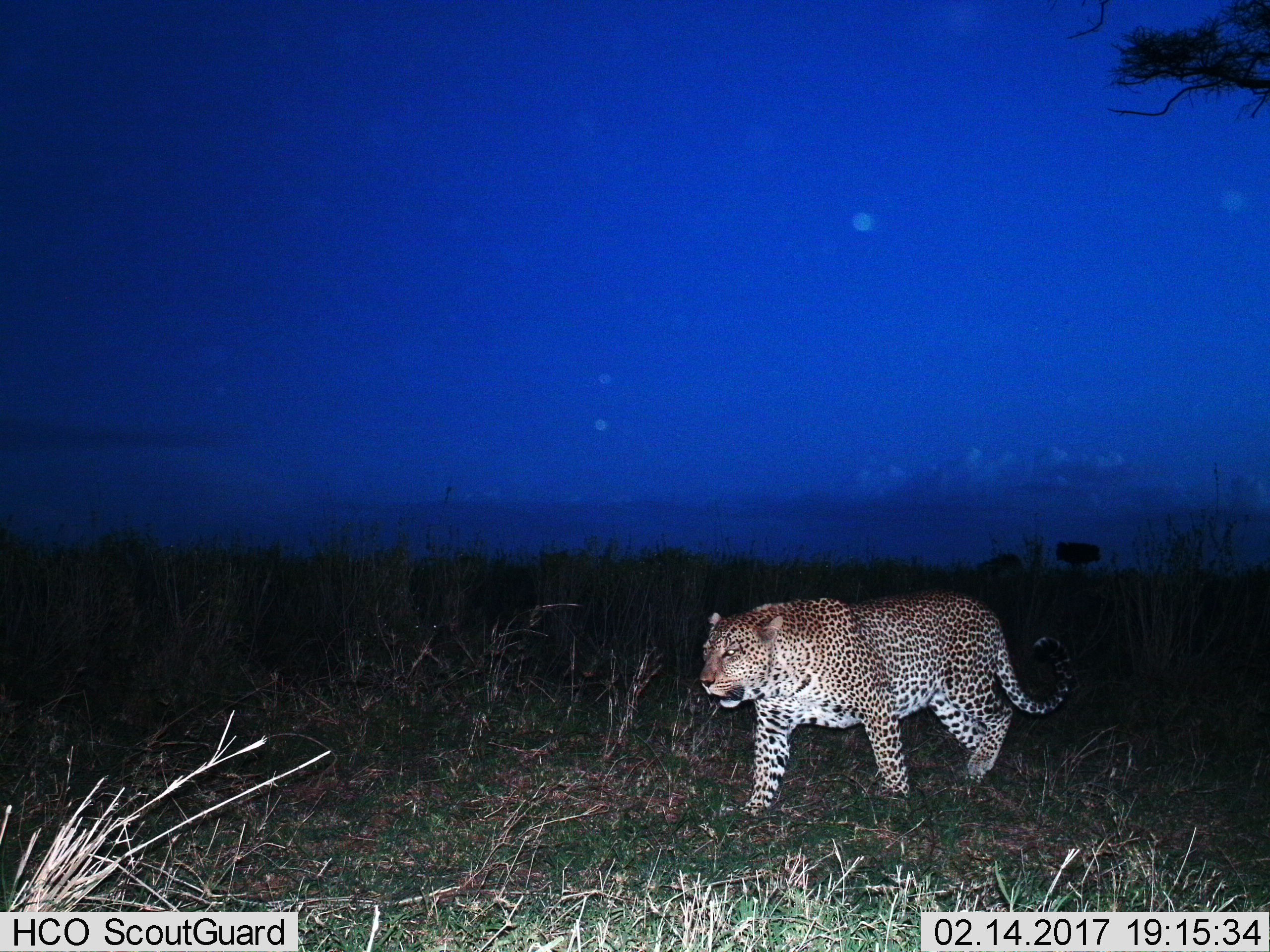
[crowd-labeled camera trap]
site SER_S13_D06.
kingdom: Animalia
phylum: Chordata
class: Mammalia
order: Carnivora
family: Felidae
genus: Panthera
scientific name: Panthera pardus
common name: leopard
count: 1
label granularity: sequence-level